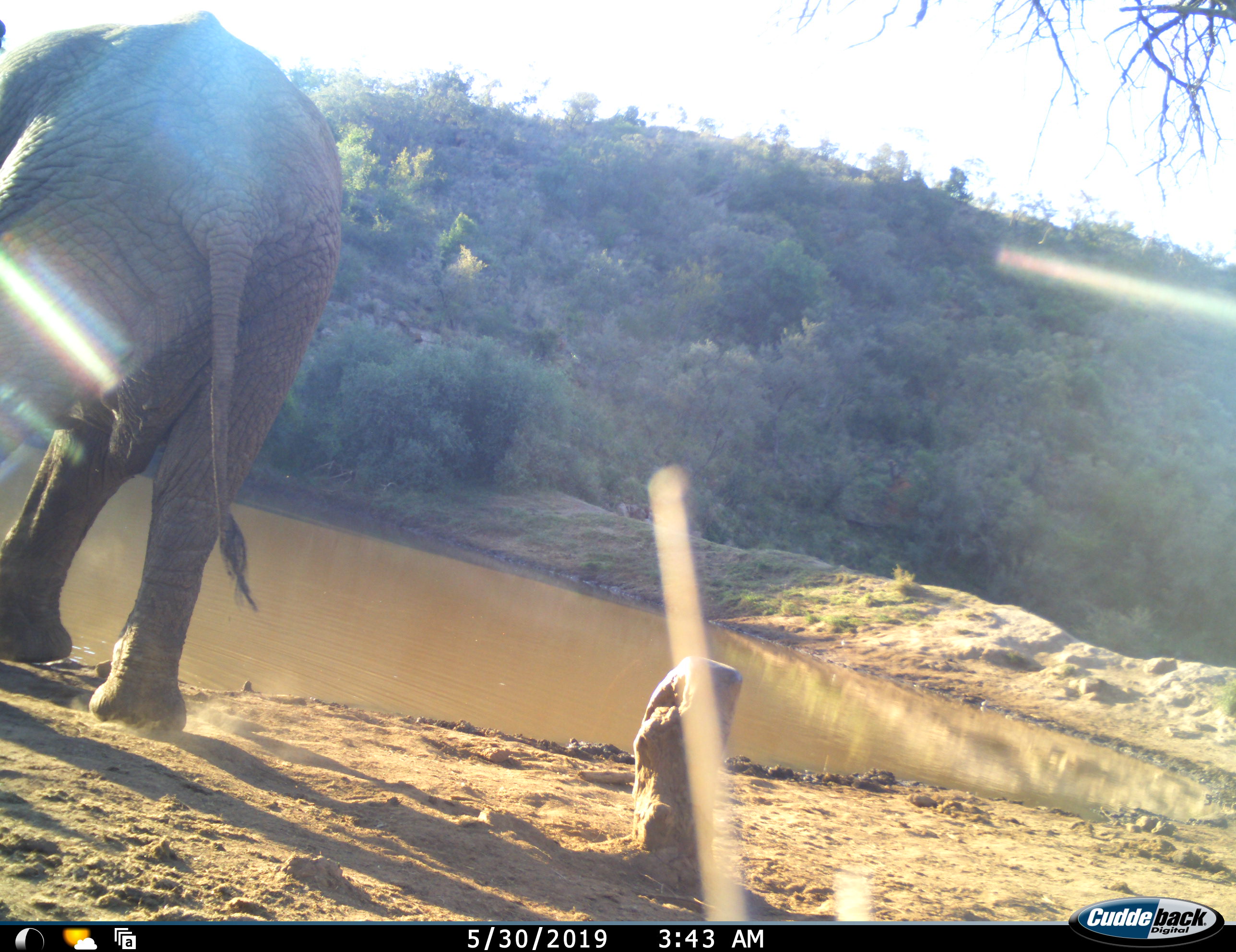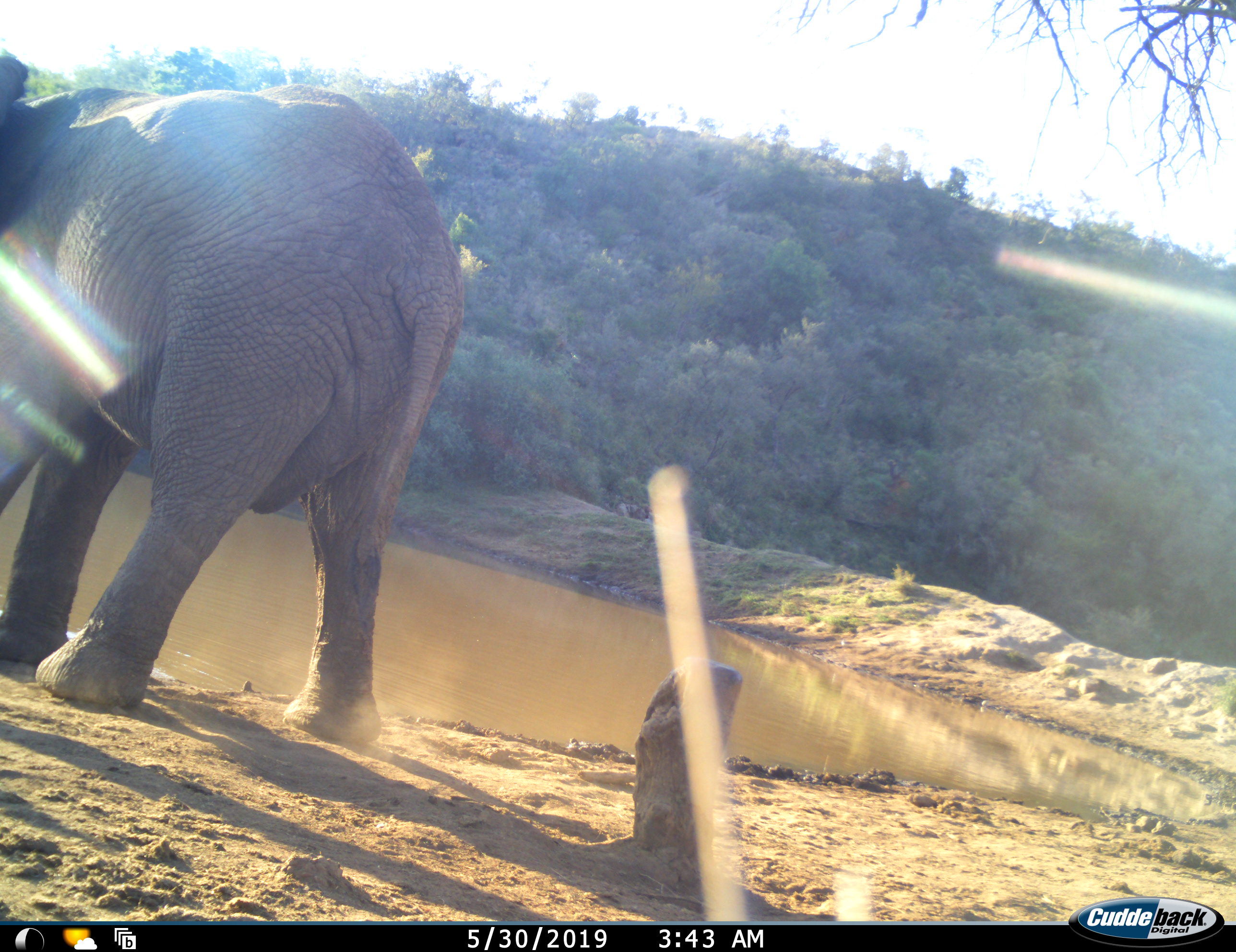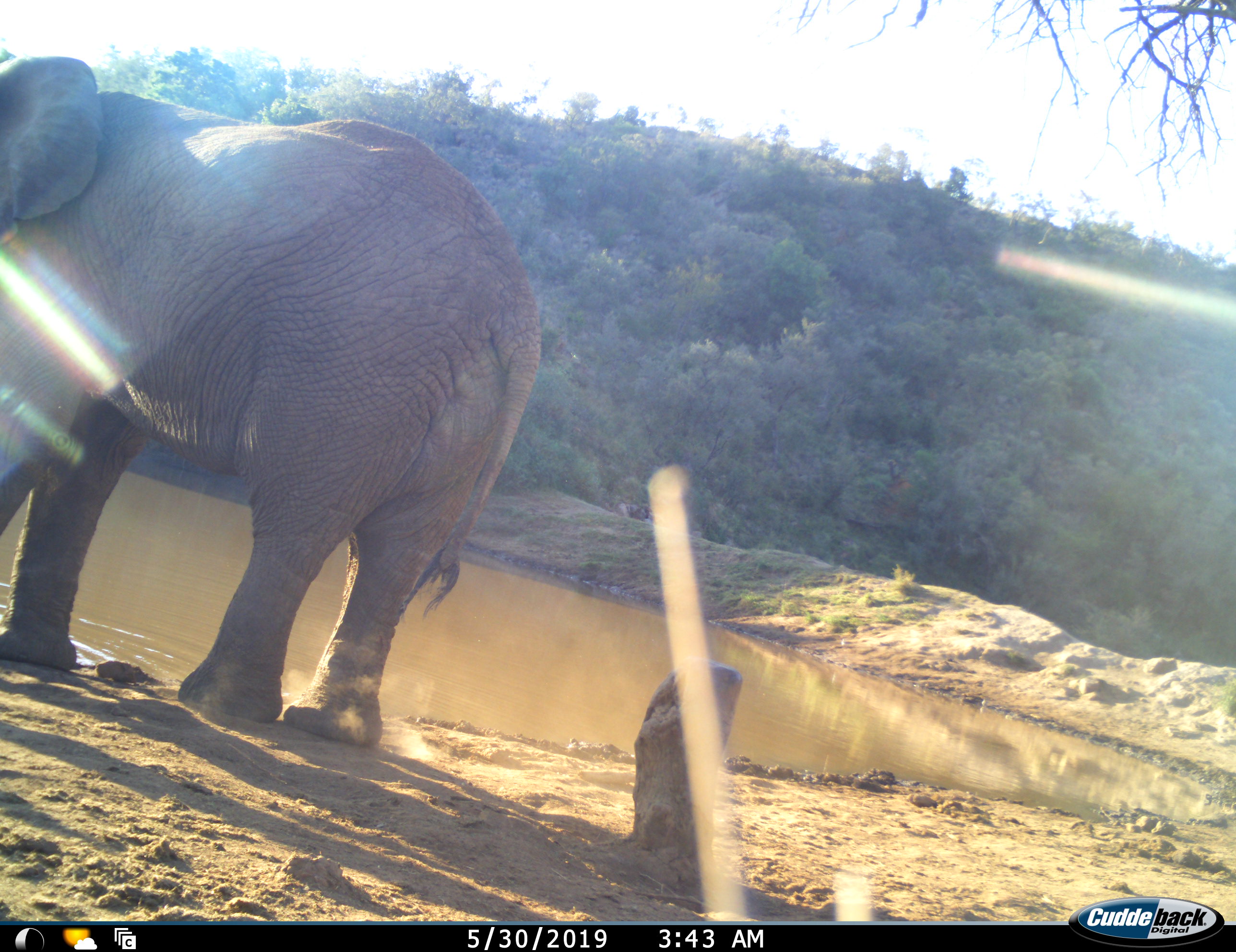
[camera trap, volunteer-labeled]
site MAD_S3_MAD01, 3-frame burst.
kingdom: Animalia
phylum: Chordata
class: Mammalia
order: Proboscidea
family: Elephantidae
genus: Loxodonta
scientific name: Loxodonta africana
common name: african bush elephant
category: elephant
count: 1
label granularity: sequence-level